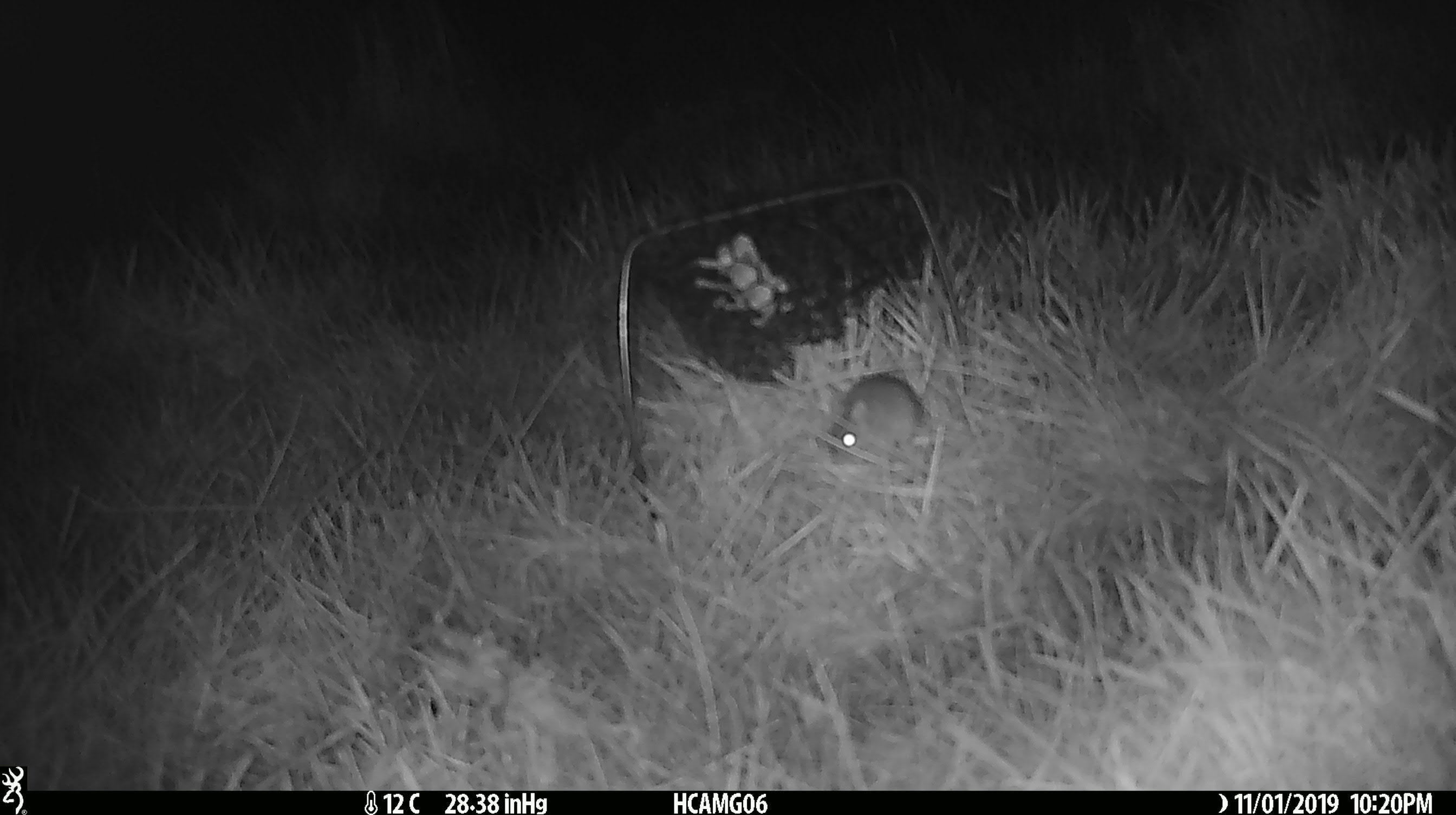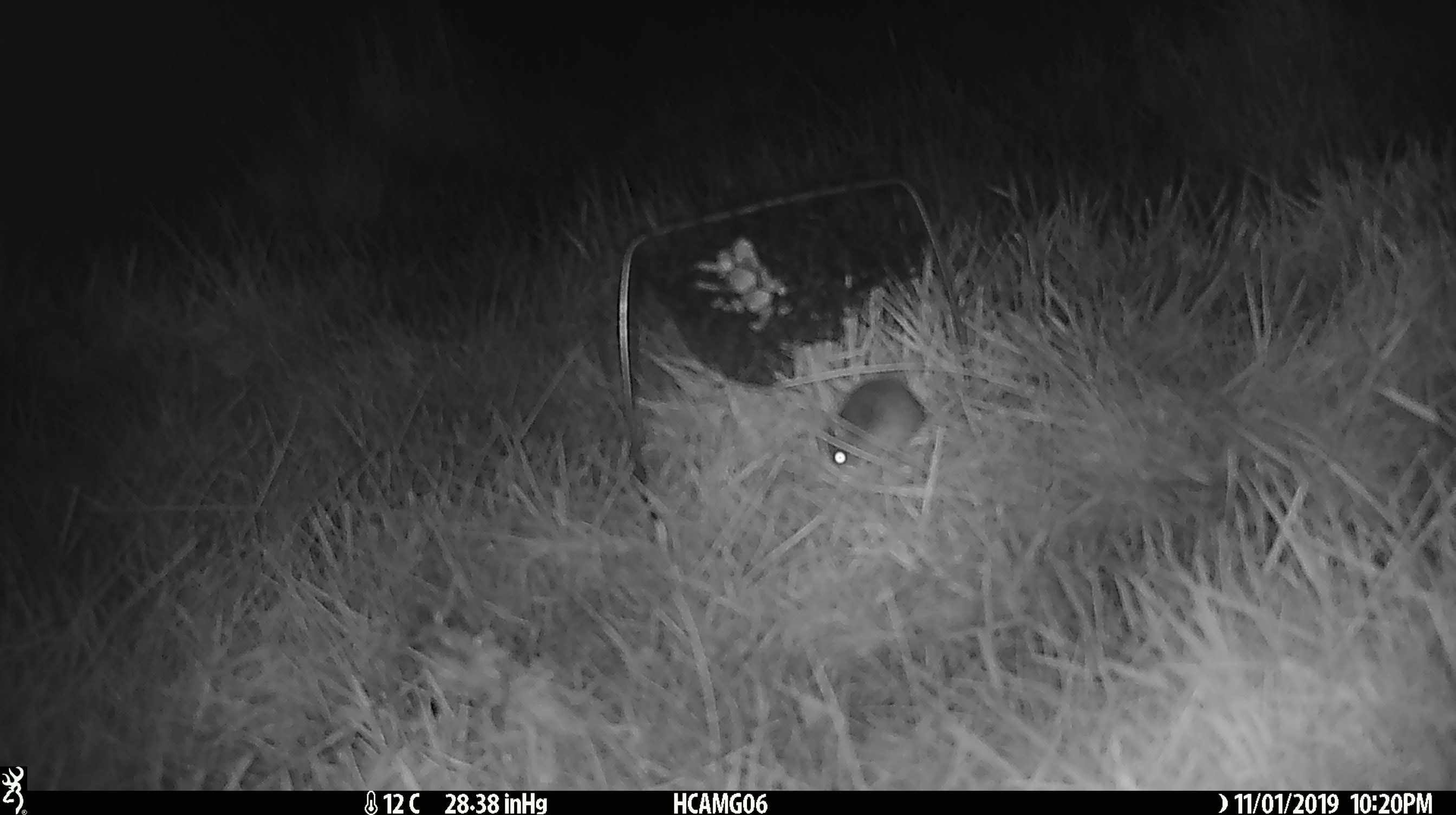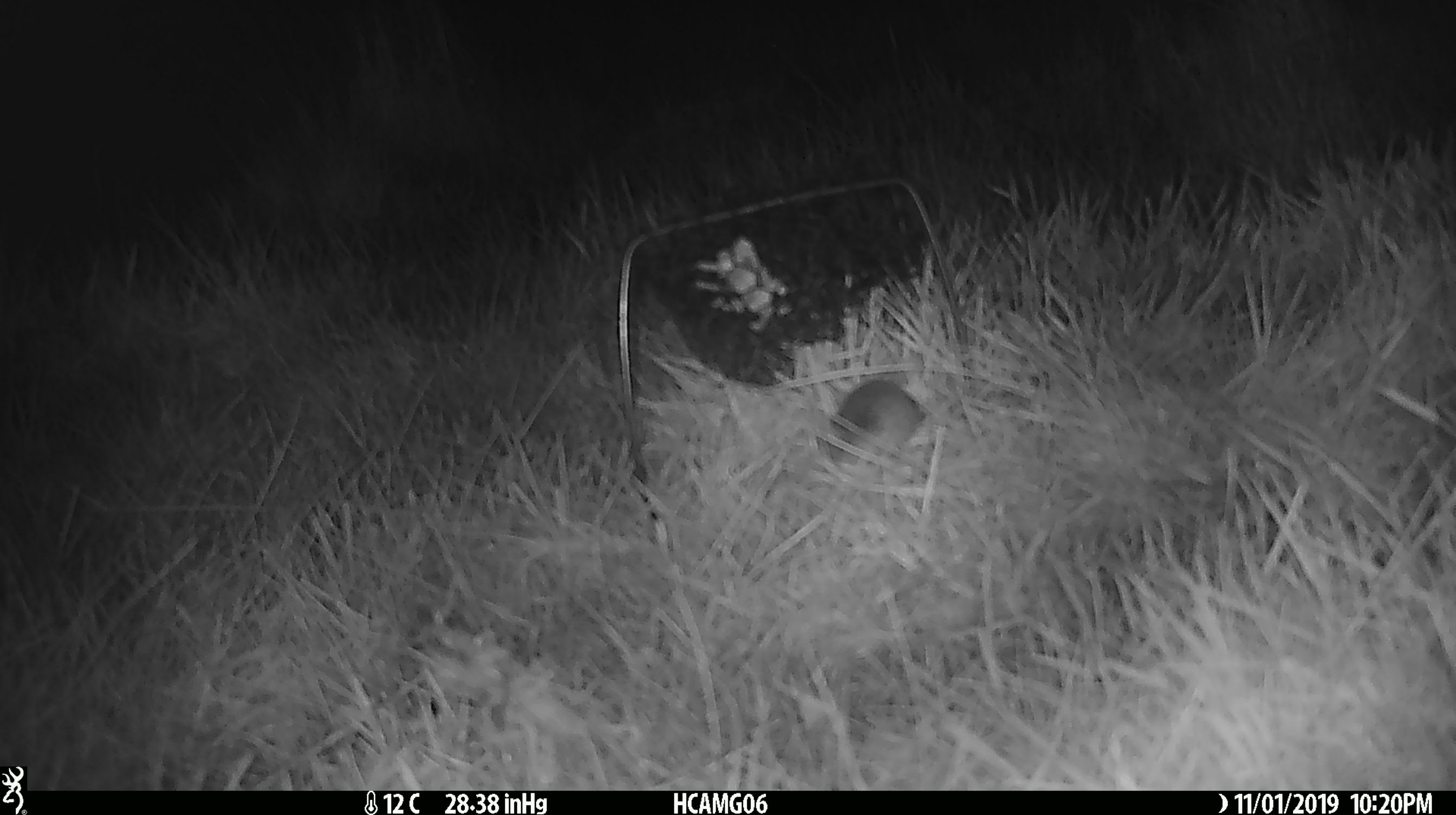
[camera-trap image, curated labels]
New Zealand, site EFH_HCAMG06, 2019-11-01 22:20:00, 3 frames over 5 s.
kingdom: Animalia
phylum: Chordata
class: Mammalia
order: Rodentia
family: Muridae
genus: Mus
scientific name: Mus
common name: mouse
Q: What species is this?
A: Mouse (Mus).